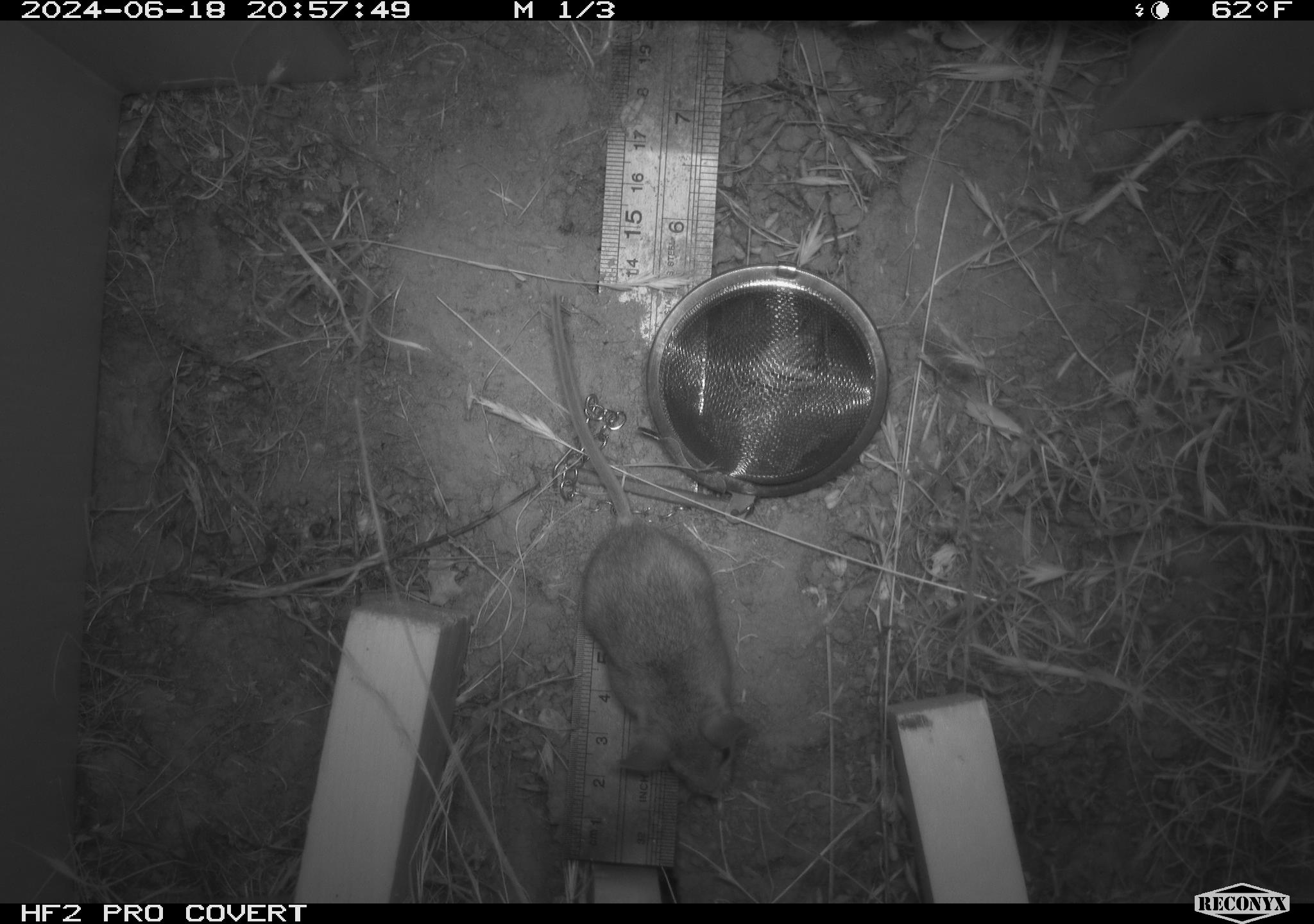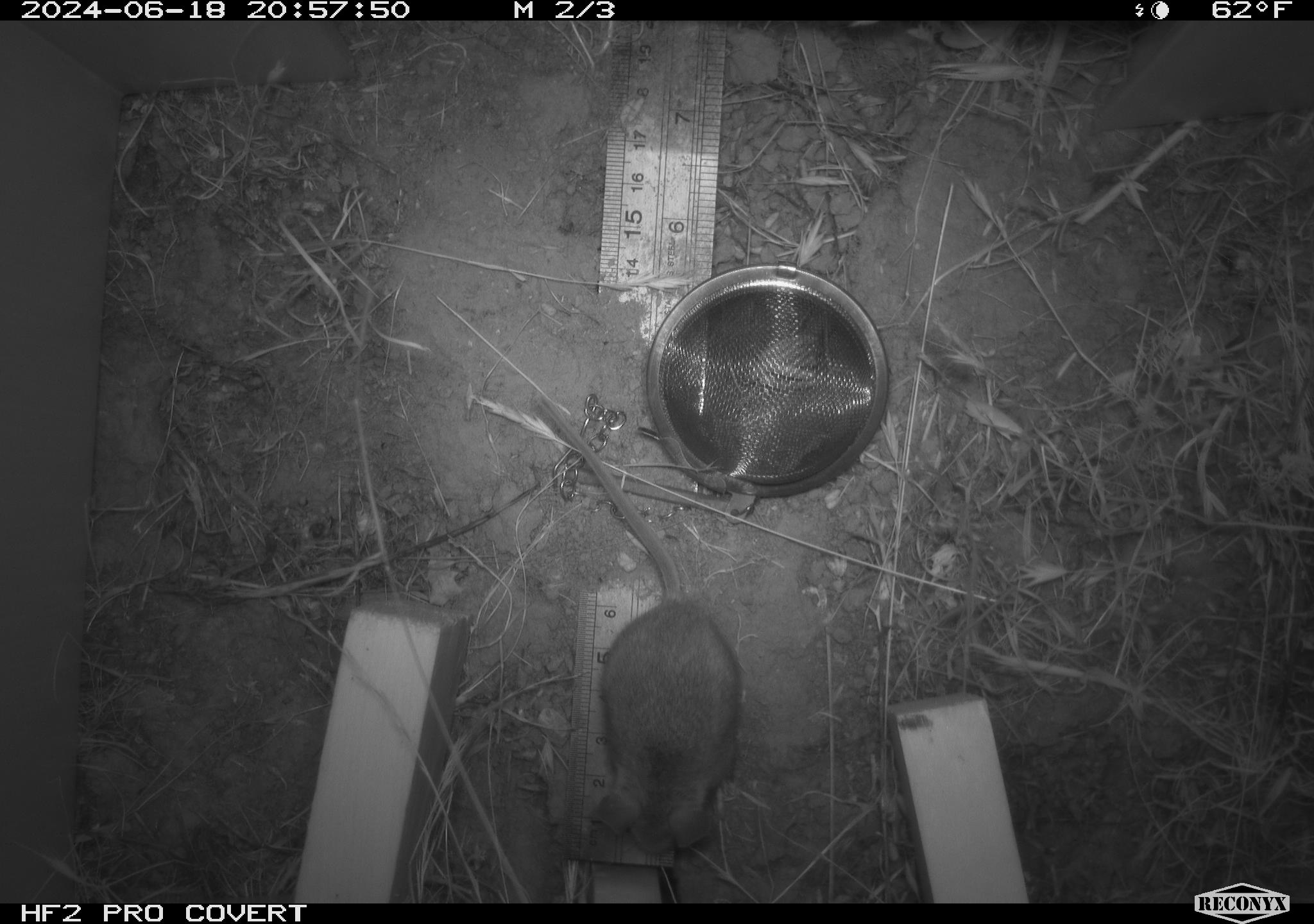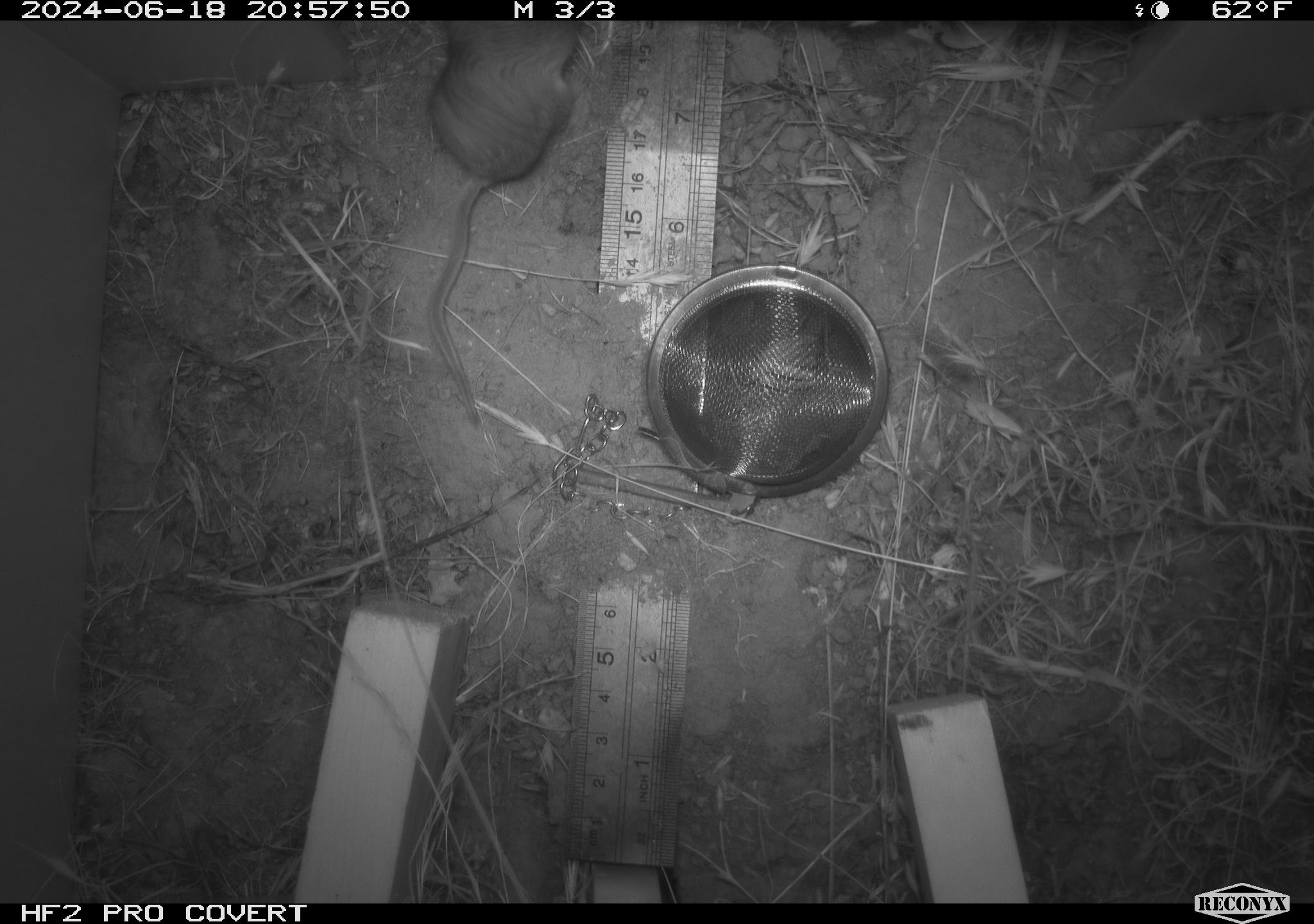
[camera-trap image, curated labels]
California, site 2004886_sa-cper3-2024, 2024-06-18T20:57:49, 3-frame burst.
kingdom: Animalia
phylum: Chordata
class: Mammalia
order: Rodentia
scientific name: Rodentia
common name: rodent